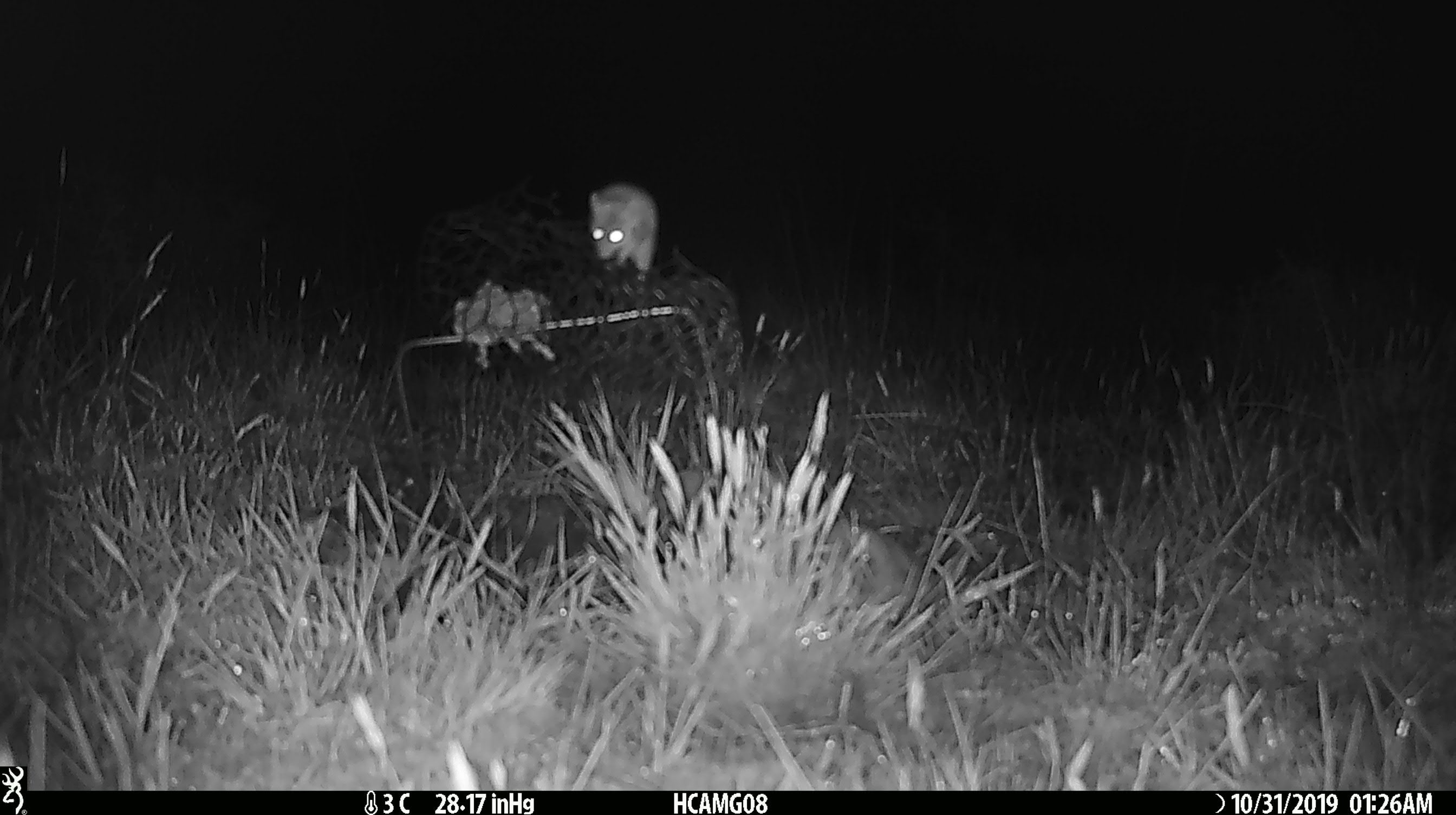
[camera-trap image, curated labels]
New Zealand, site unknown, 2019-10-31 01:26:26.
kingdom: Animalia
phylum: Chordata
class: Mammalia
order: Rodentia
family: Muridae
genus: Mus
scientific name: Mus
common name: mouse